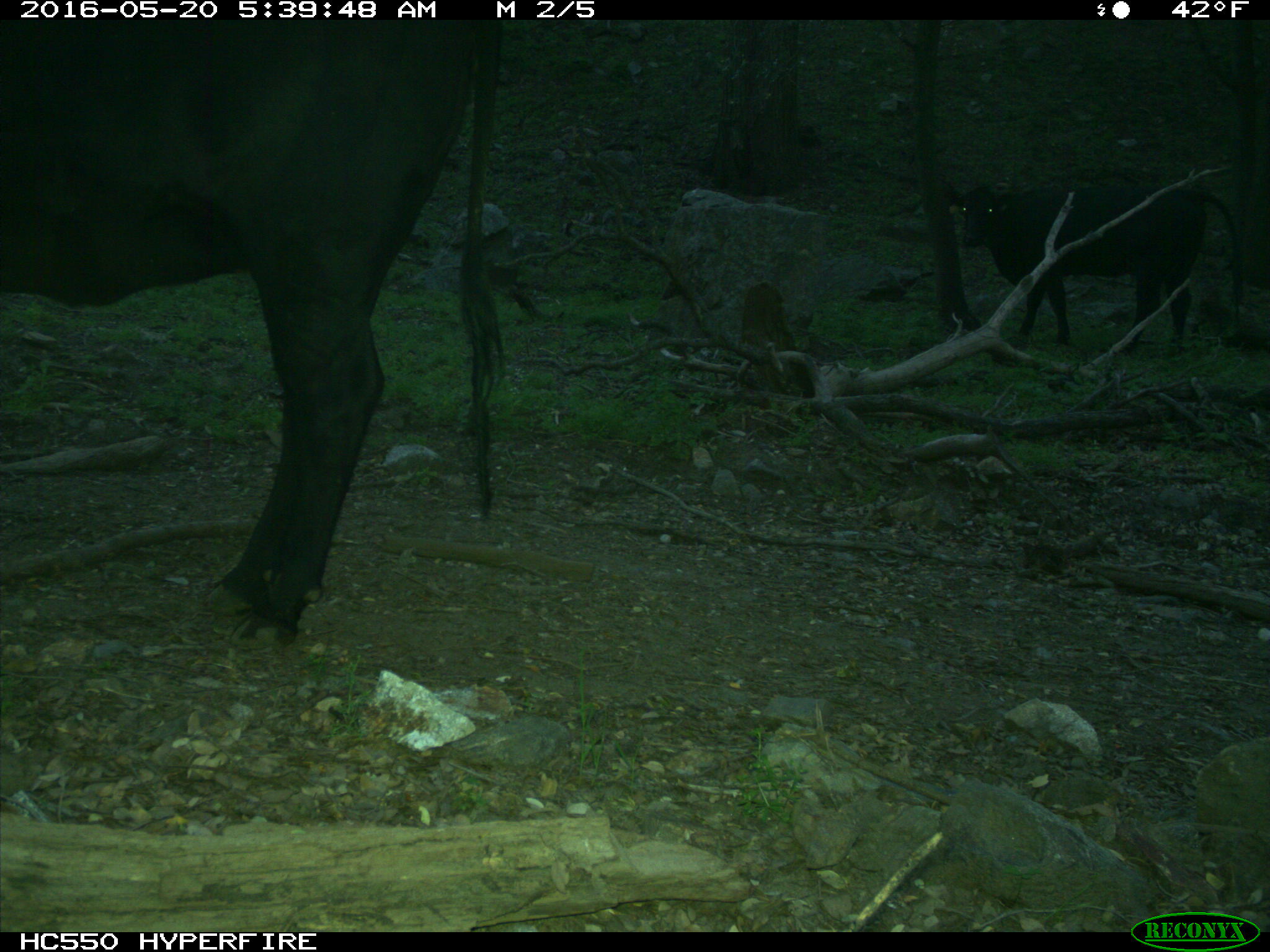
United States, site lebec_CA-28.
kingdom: Animalia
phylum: Chordata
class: Mammalia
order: Artiodactyla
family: Bovidae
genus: Bos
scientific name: Bos taurus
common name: domestic cow